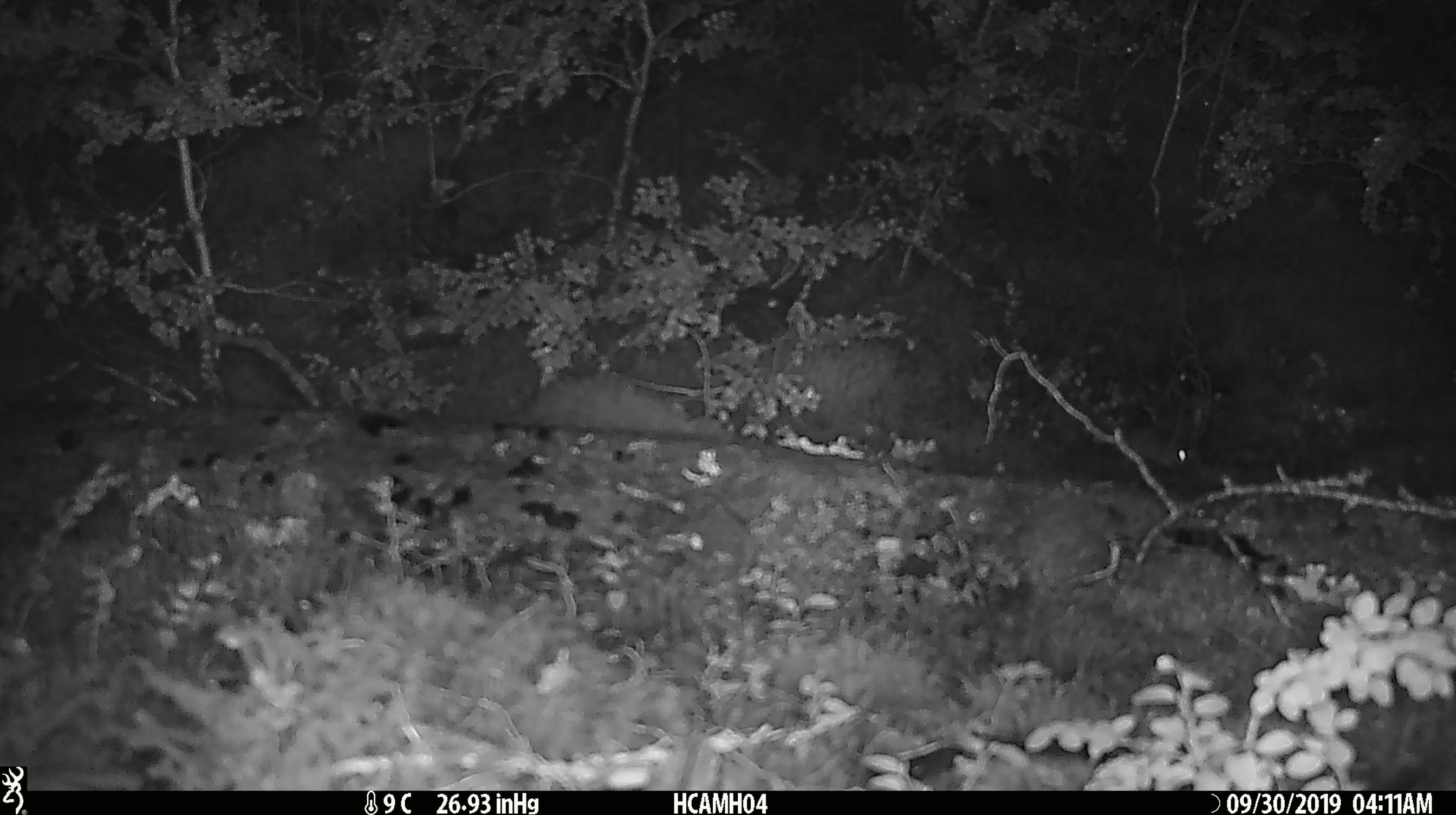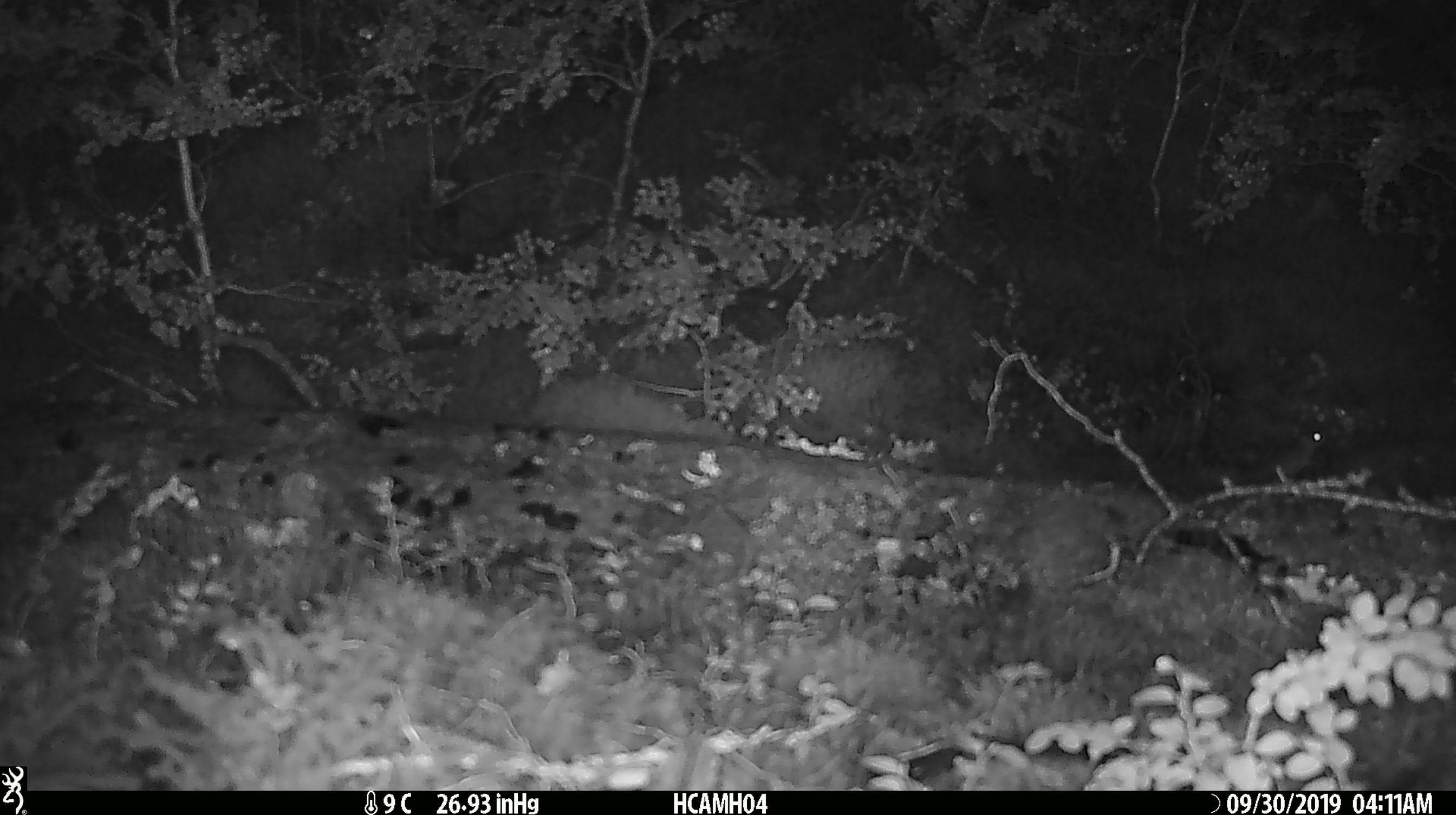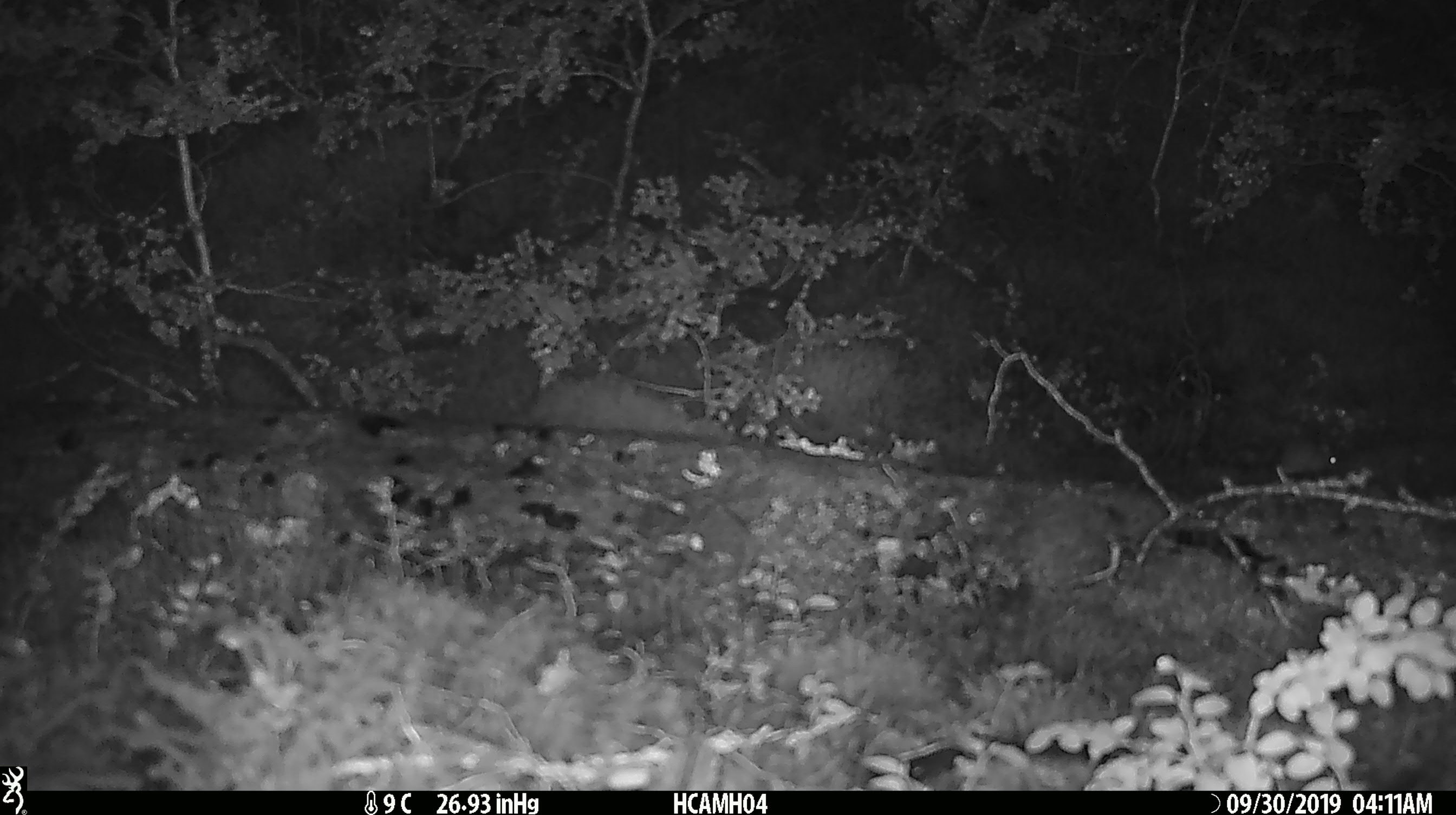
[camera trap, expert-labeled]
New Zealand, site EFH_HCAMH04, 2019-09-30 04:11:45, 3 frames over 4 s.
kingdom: Animalia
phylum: Chordata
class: Mammalia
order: Rodentia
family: Muridae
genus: Mus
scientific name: Mus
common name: mouse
Mouse (Mus).